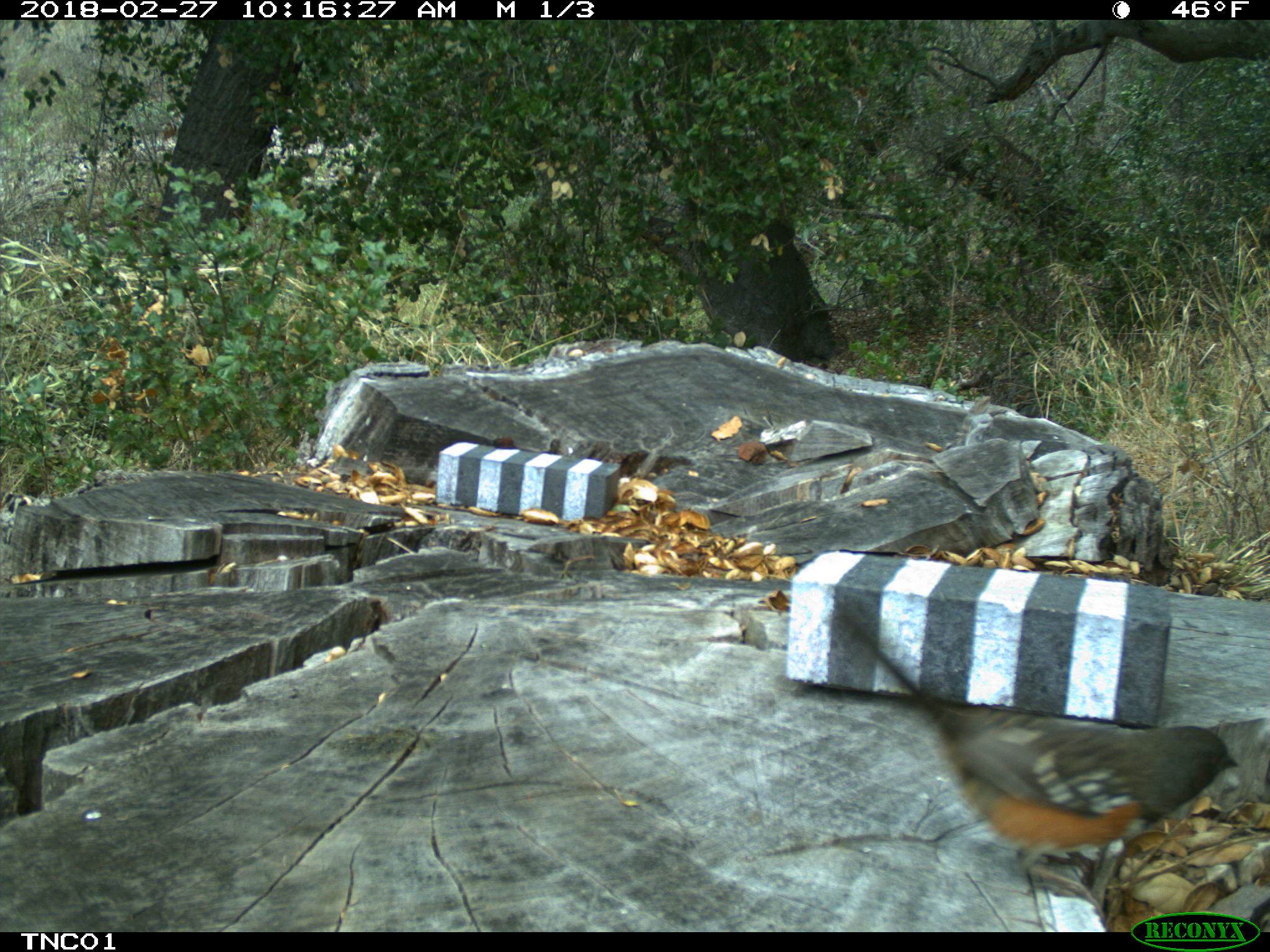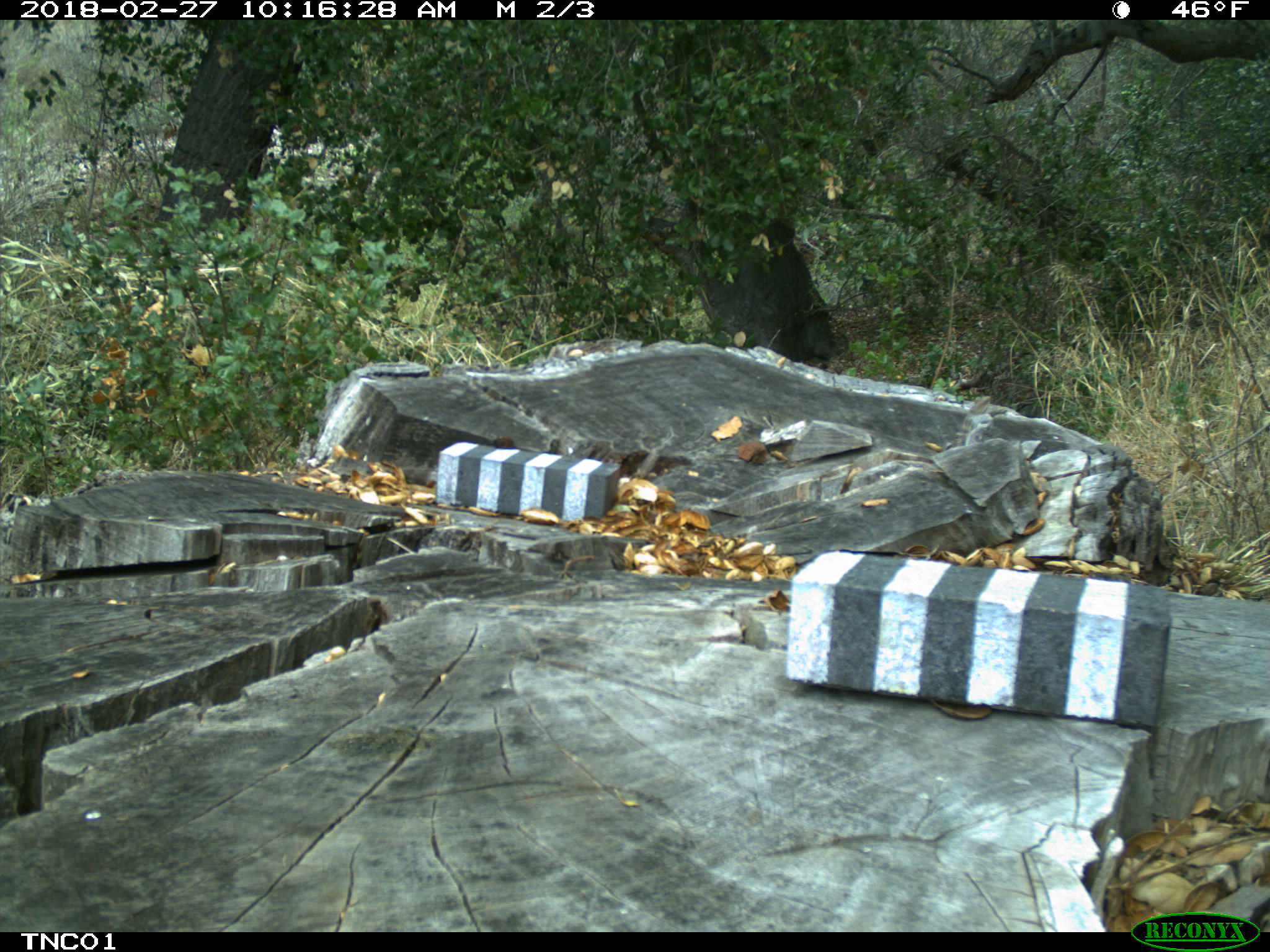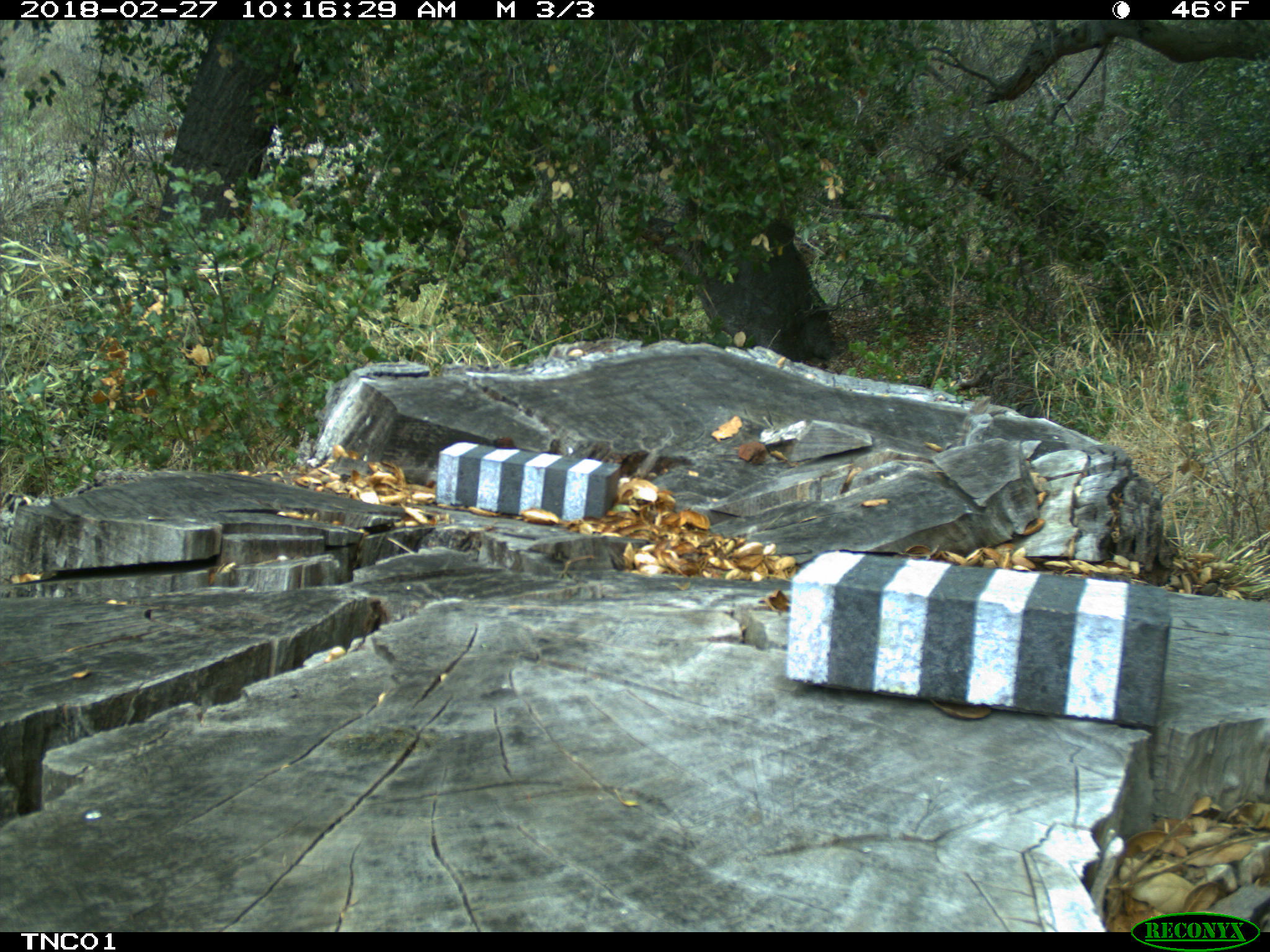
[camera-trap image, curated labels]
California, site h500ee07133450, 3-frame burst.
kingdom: Animalia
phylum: Chordata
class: Aves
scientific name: Aves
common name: bird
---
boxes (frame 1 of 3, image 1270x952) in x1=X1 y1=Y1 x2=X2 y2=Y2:
bird: x1=835 y1=609 x2=1238 y2=926